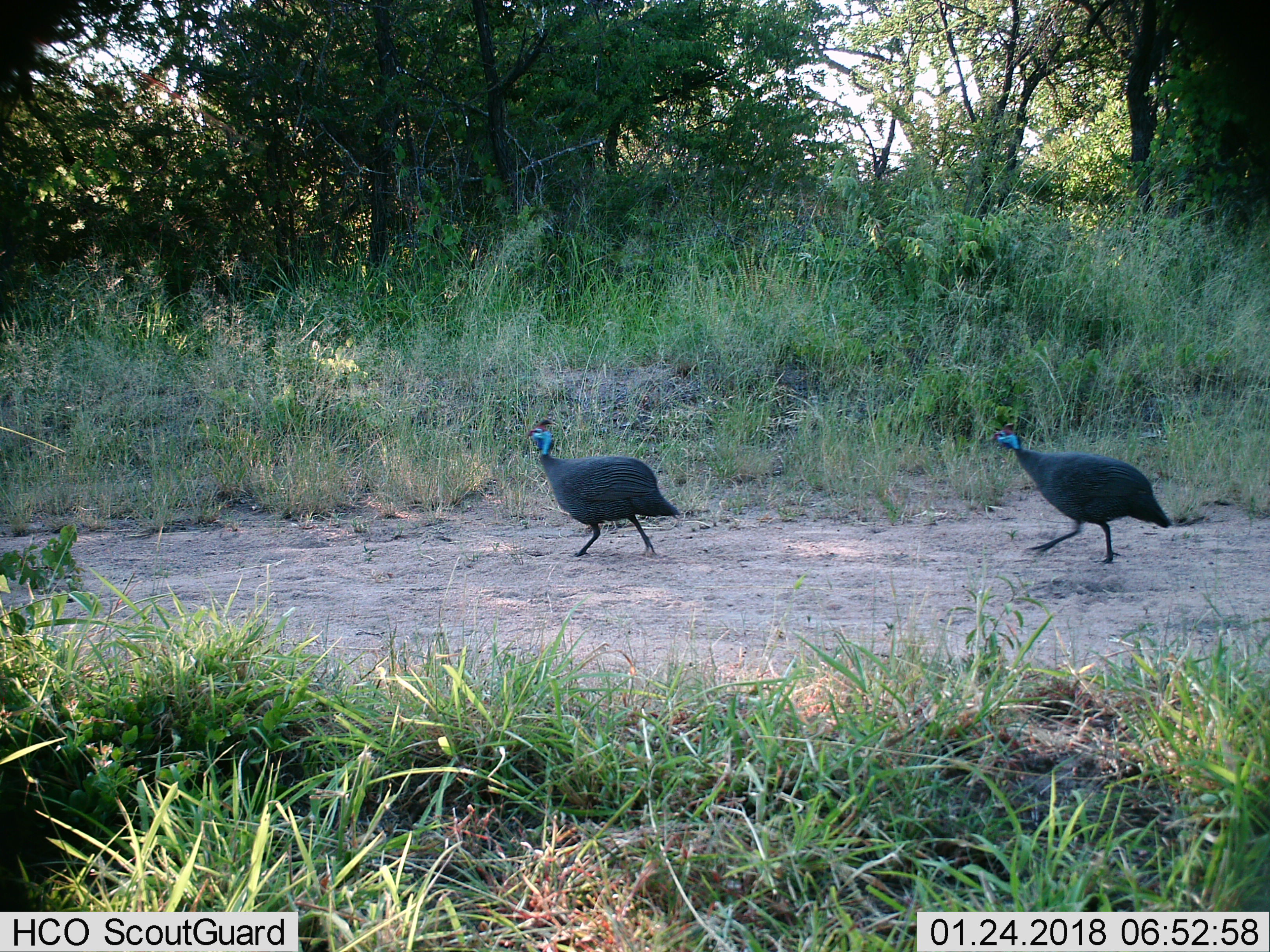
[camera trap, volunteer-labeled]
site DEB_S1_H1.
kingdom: Animalia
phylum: Chordata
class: Aves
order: Galliformes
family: Numididae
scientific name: Numididae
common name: guineafowl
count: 2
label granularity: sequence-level